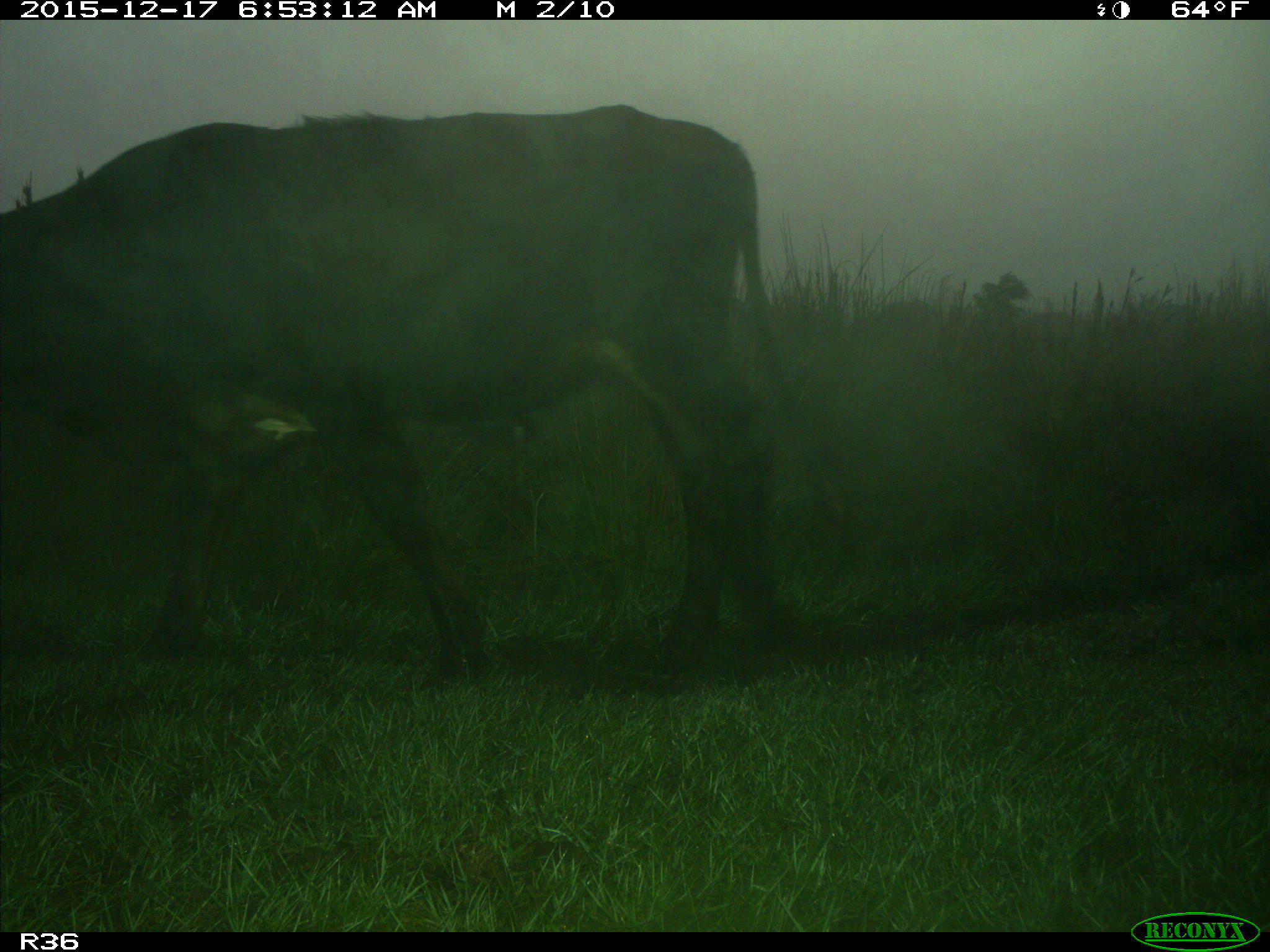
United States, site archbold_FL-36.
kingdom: Animalia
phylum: Chordata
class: Mammalia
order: Artiodactyla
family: Bovidae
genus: Bos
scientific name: Bos taurus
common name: domestic cow